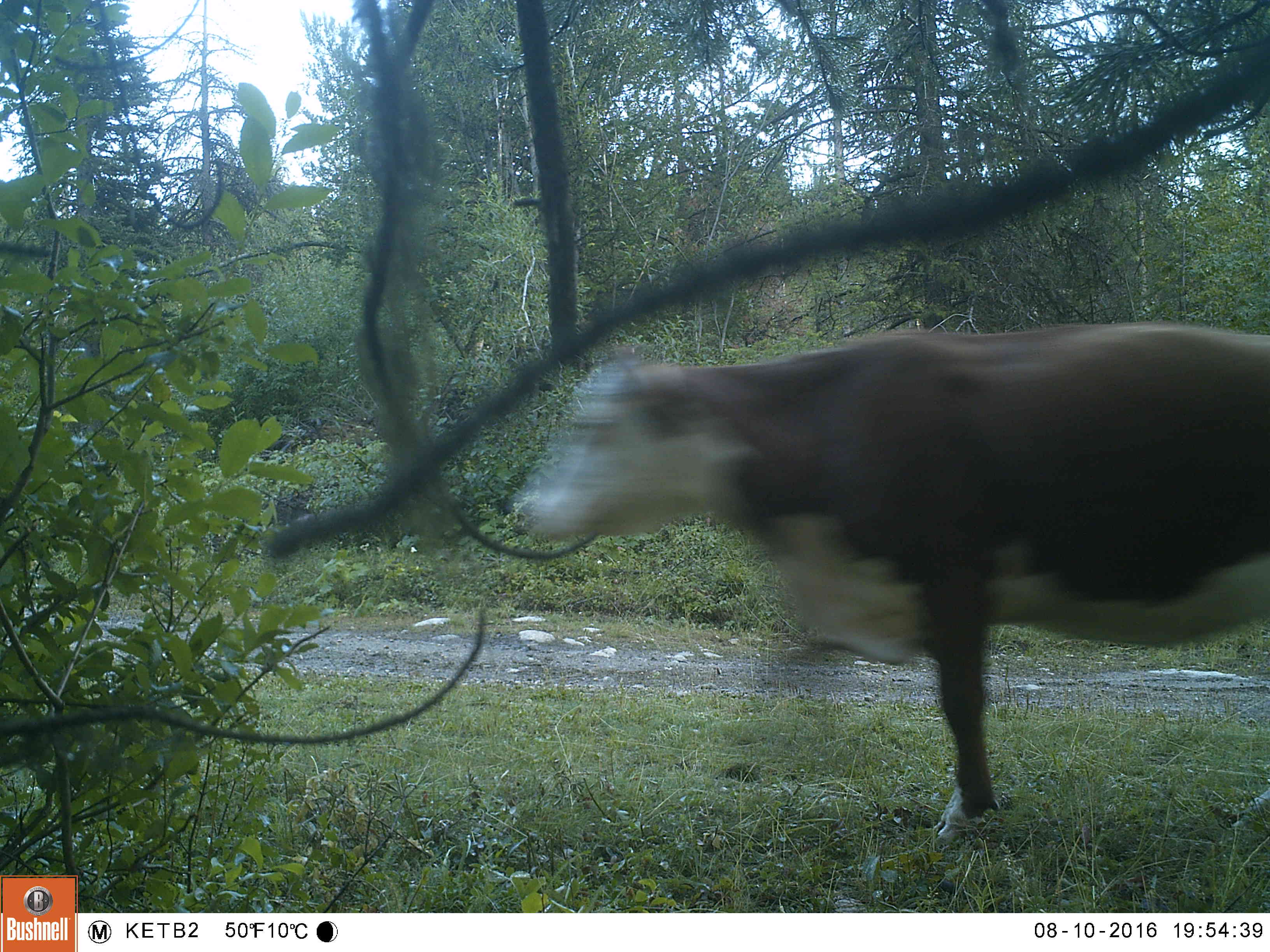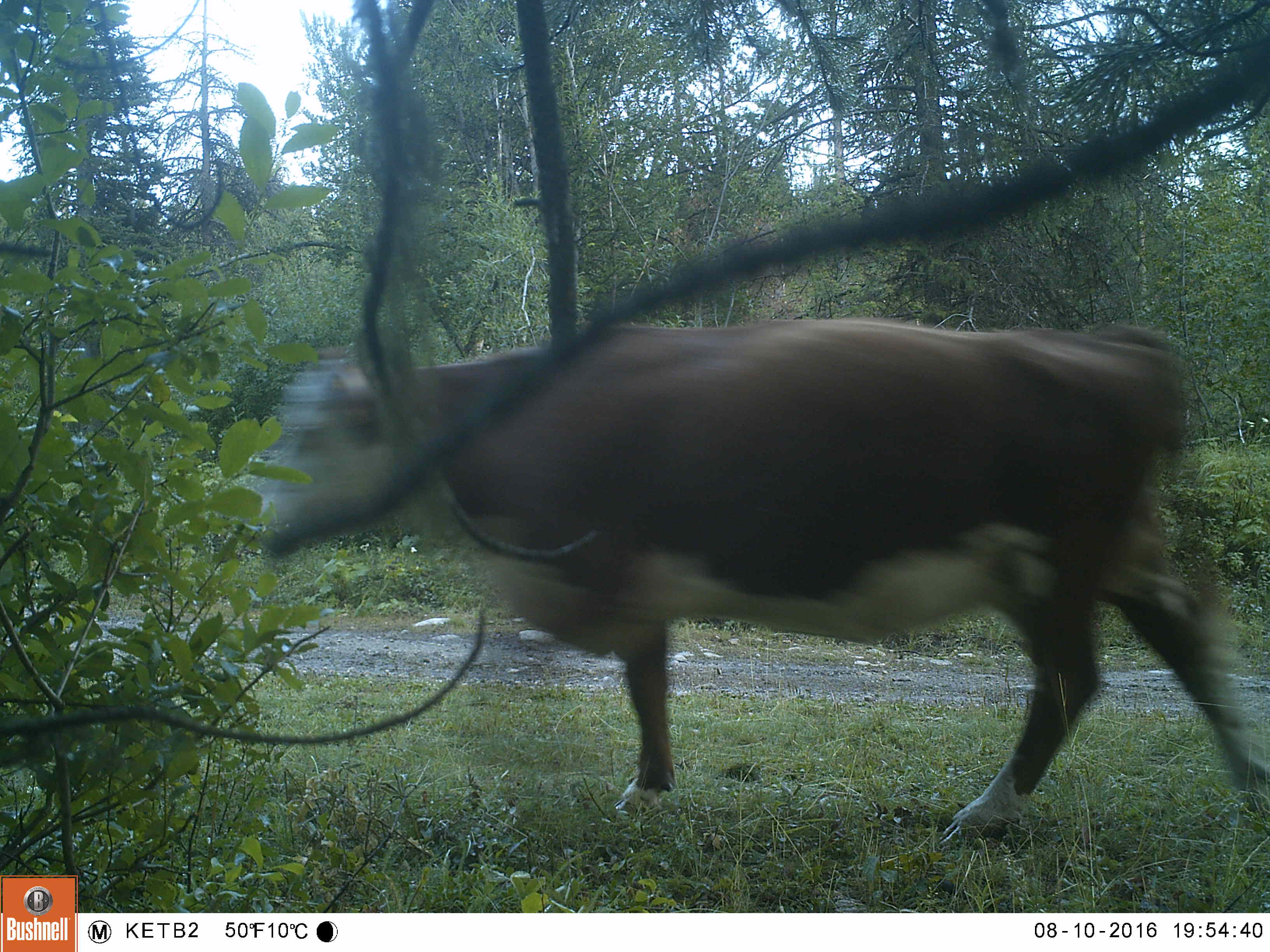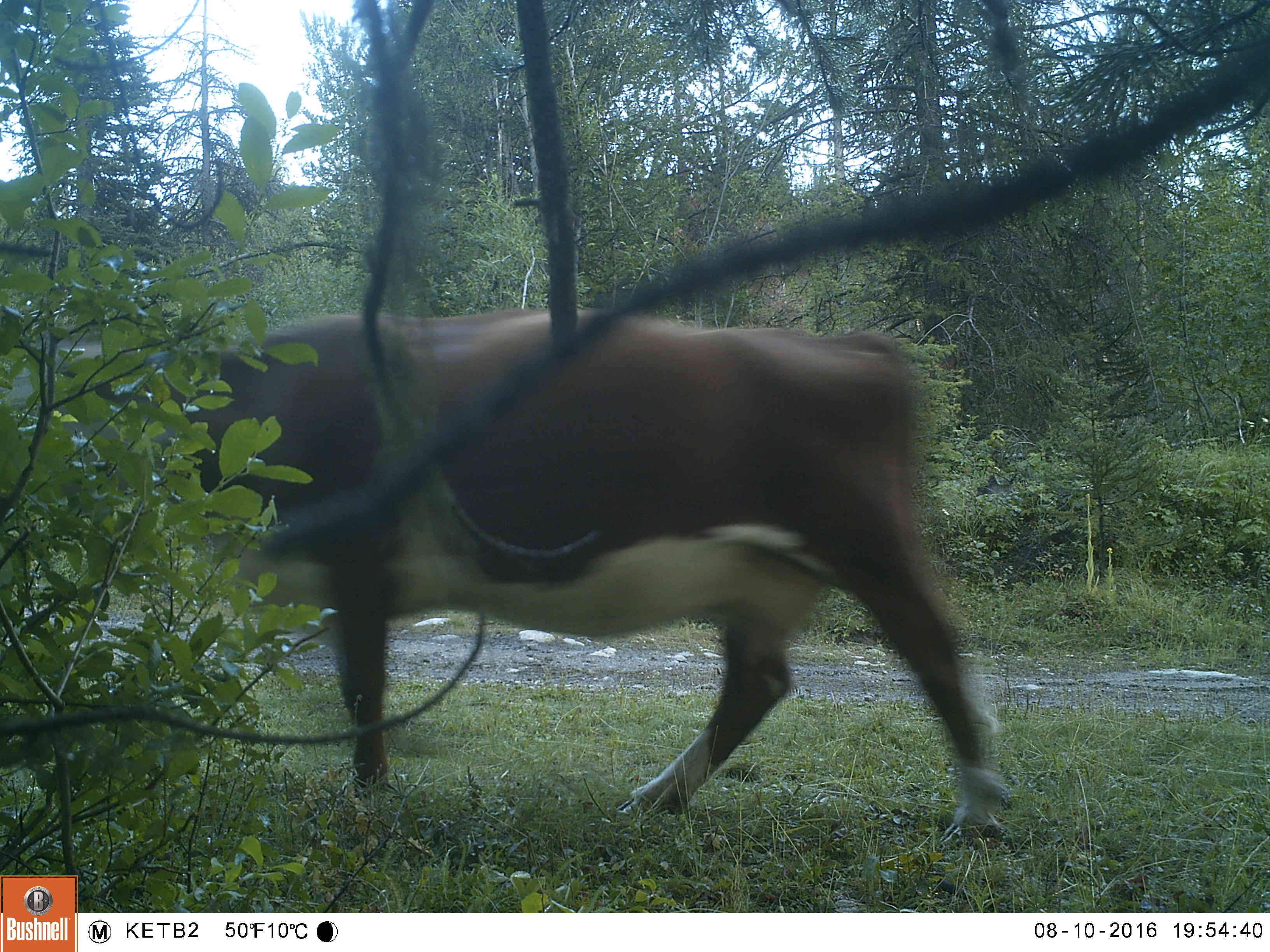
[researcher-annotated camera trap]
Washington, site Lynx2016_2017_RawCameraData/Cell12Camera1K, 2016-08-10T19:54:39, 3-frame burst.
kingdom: Animalia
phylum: Chordata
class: Mammalia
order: Artiodactyla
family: Bovidae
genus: Bos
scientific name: Bos taurus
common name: domestic cattle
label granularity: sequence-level